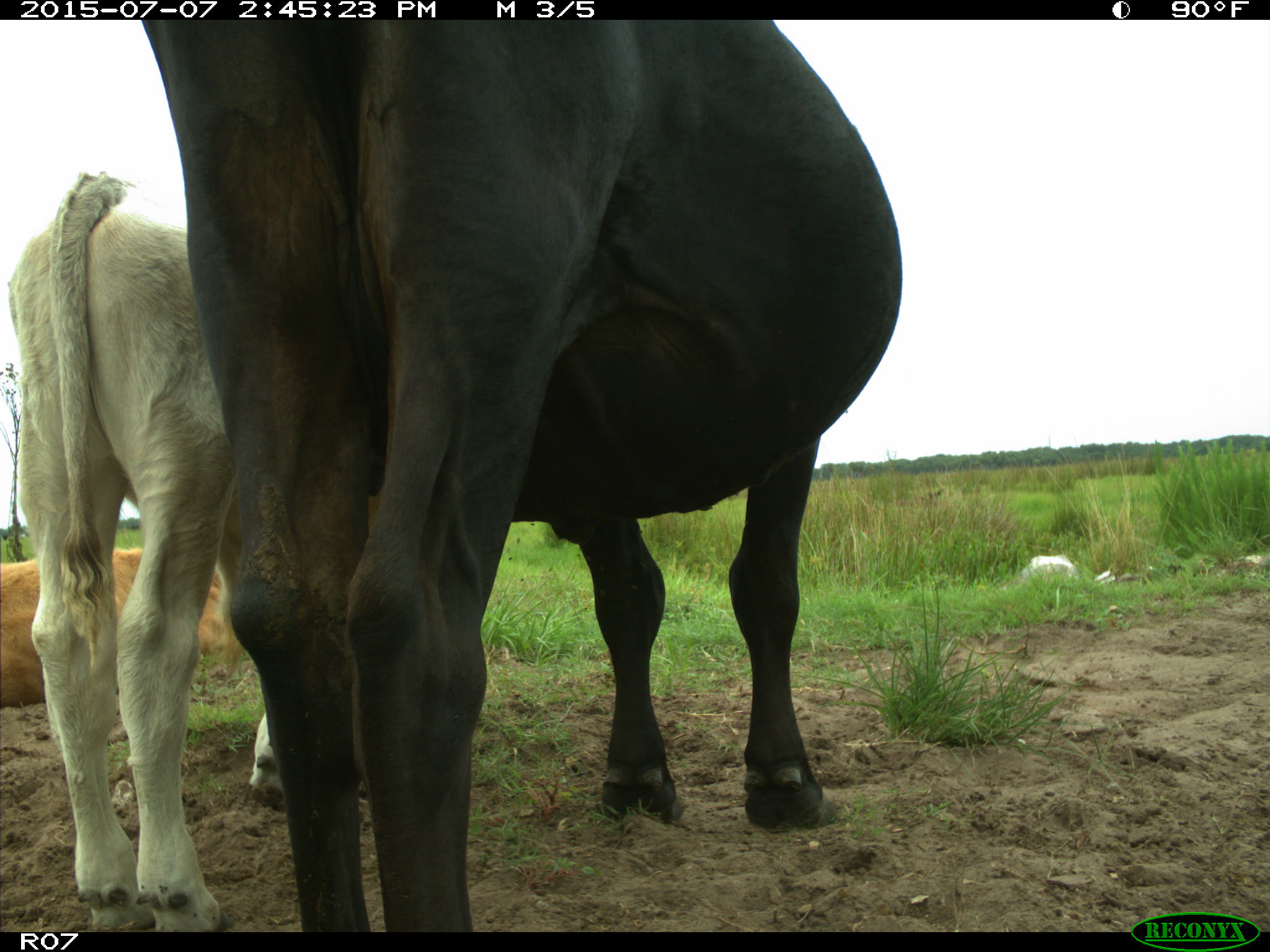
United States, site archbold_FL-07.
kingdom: Animalia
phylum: Chordata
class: Mammalia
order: Artiodactyla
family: Bovidae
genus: Bos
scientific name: Bos taurus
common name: domestic cow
Bos taurus (domestic cow).